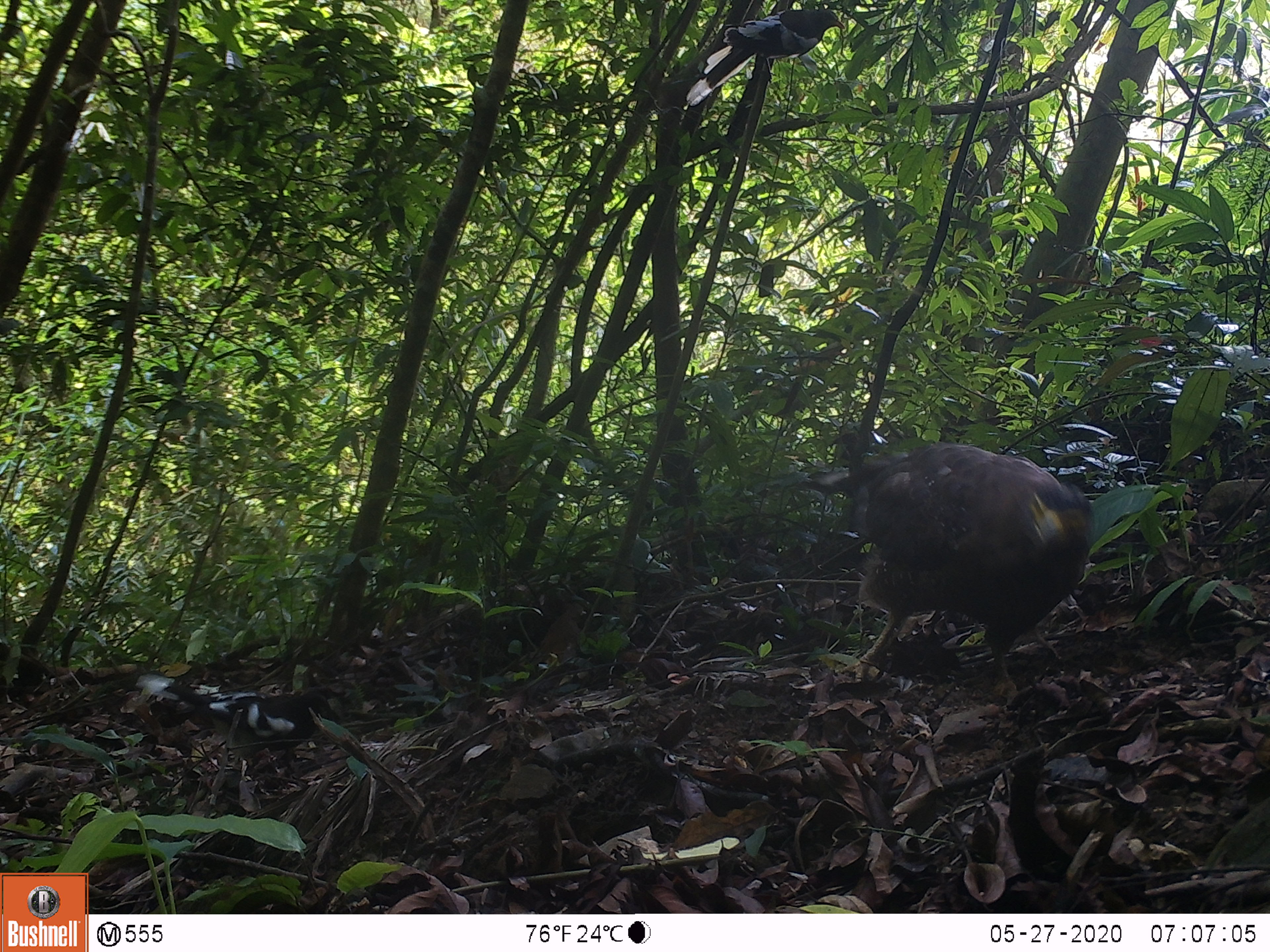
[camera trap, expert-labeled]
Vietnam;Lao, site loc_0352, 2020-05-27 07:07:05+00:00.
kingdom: Animalia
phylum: Chordata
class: Aves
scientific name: Aves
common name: bird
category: unidentified bird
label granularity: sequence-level